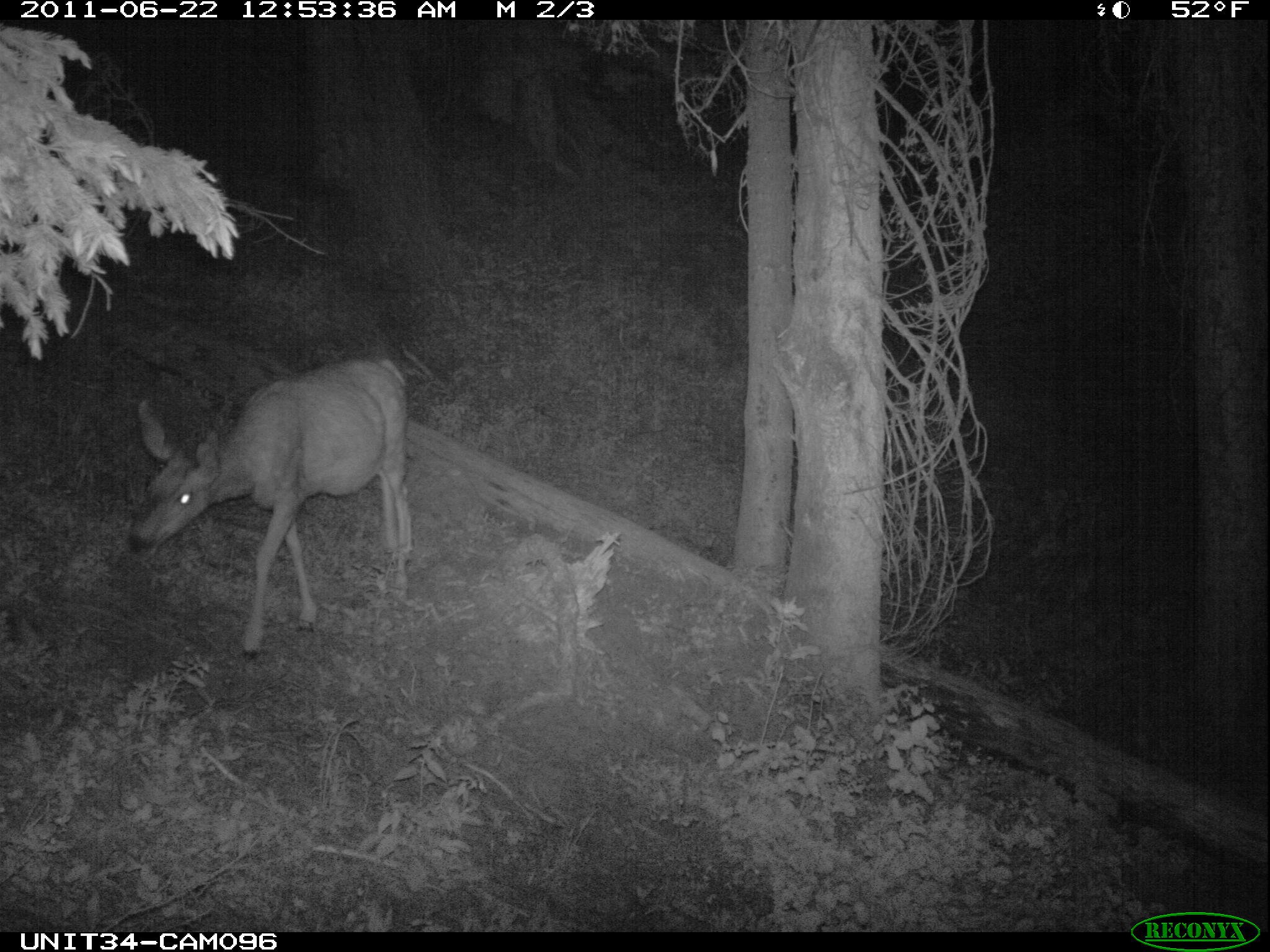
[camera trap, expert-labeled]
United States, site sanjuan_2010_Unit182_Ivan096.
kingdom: Animalia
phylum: Chordata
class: Mammalia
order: Artiodactyla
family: Cervidae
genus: Odocoileus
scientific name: Odocoileus hemionus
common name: mule deer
Odocoileus hemionus (mule deer).